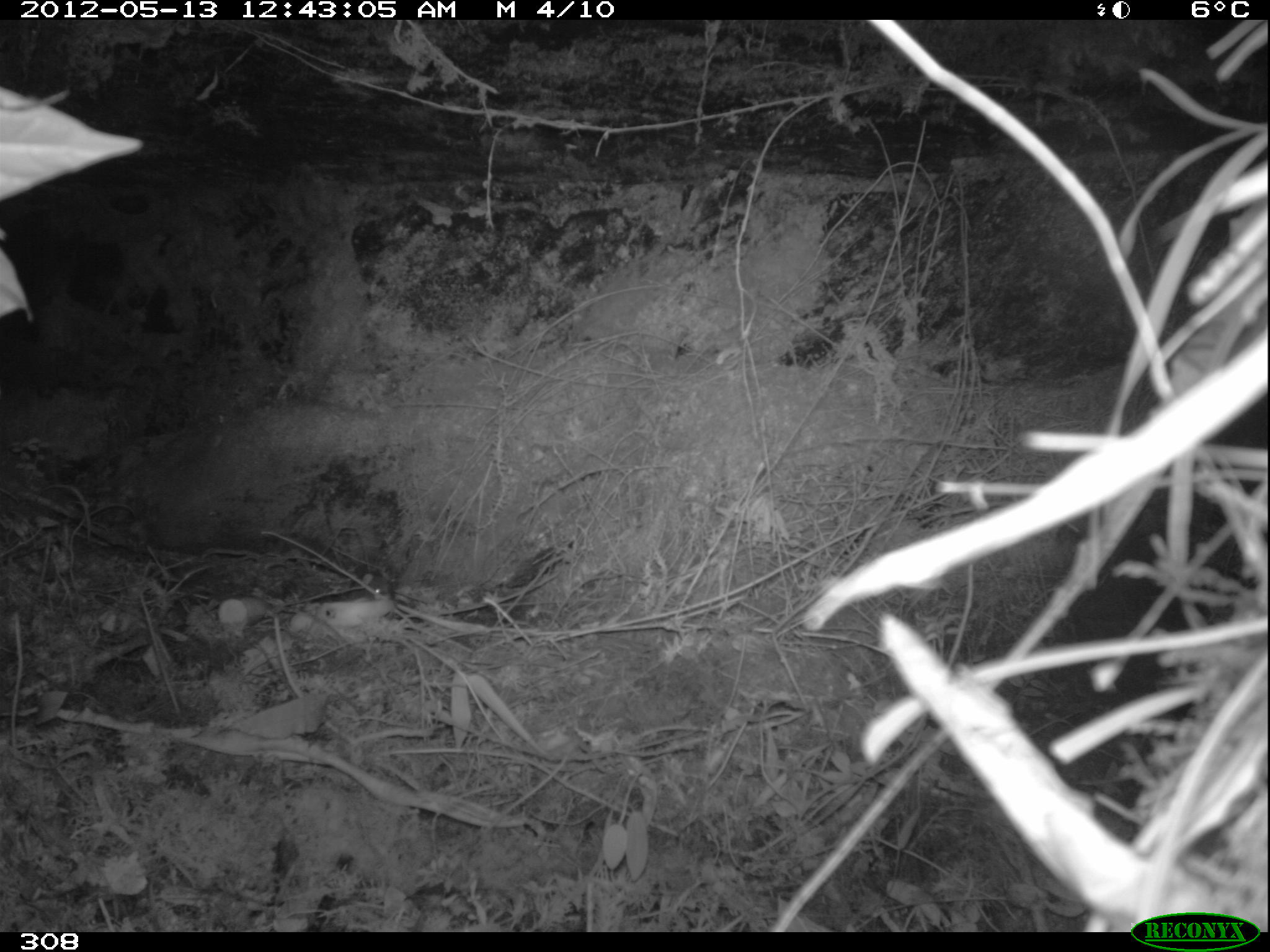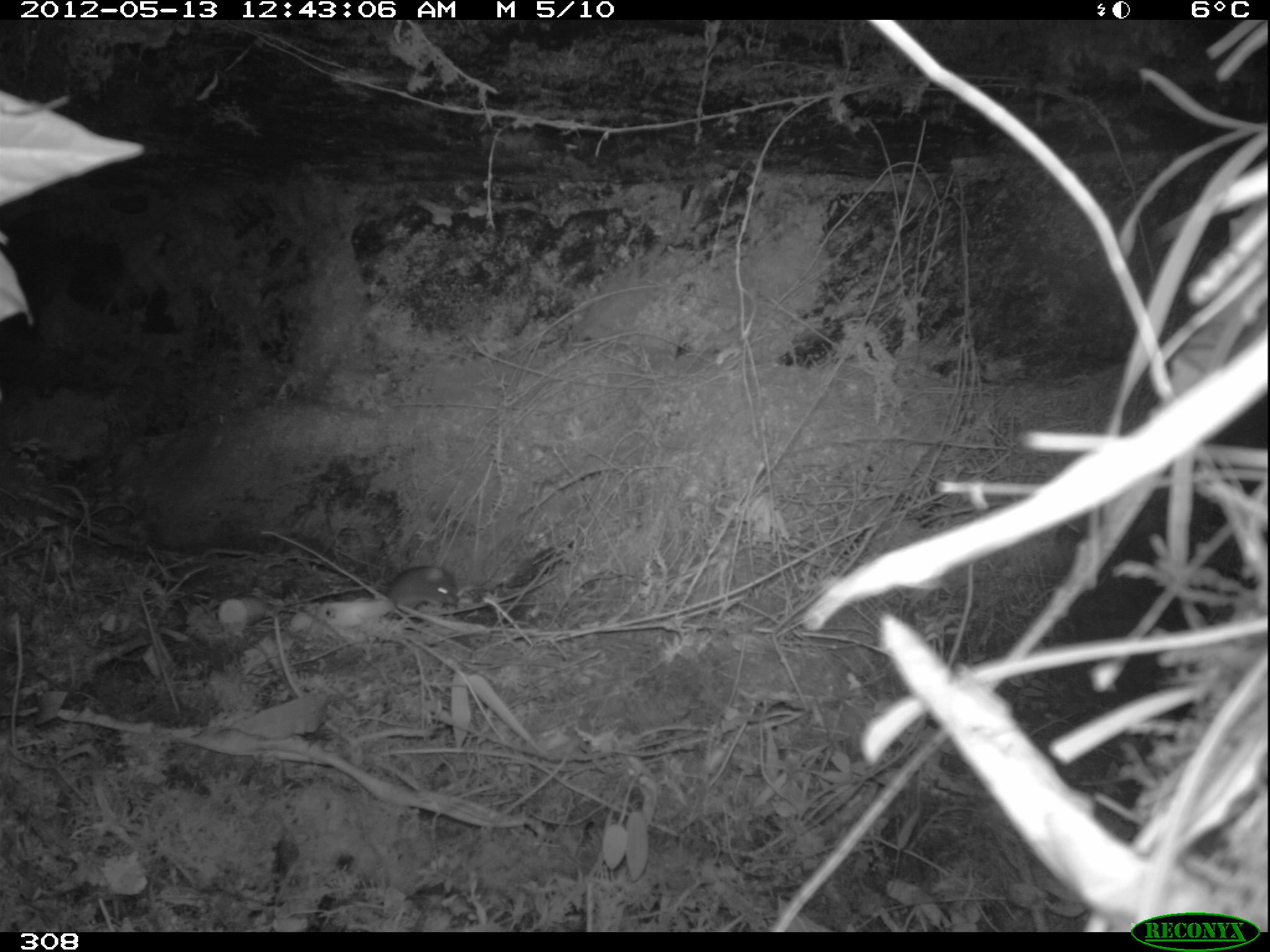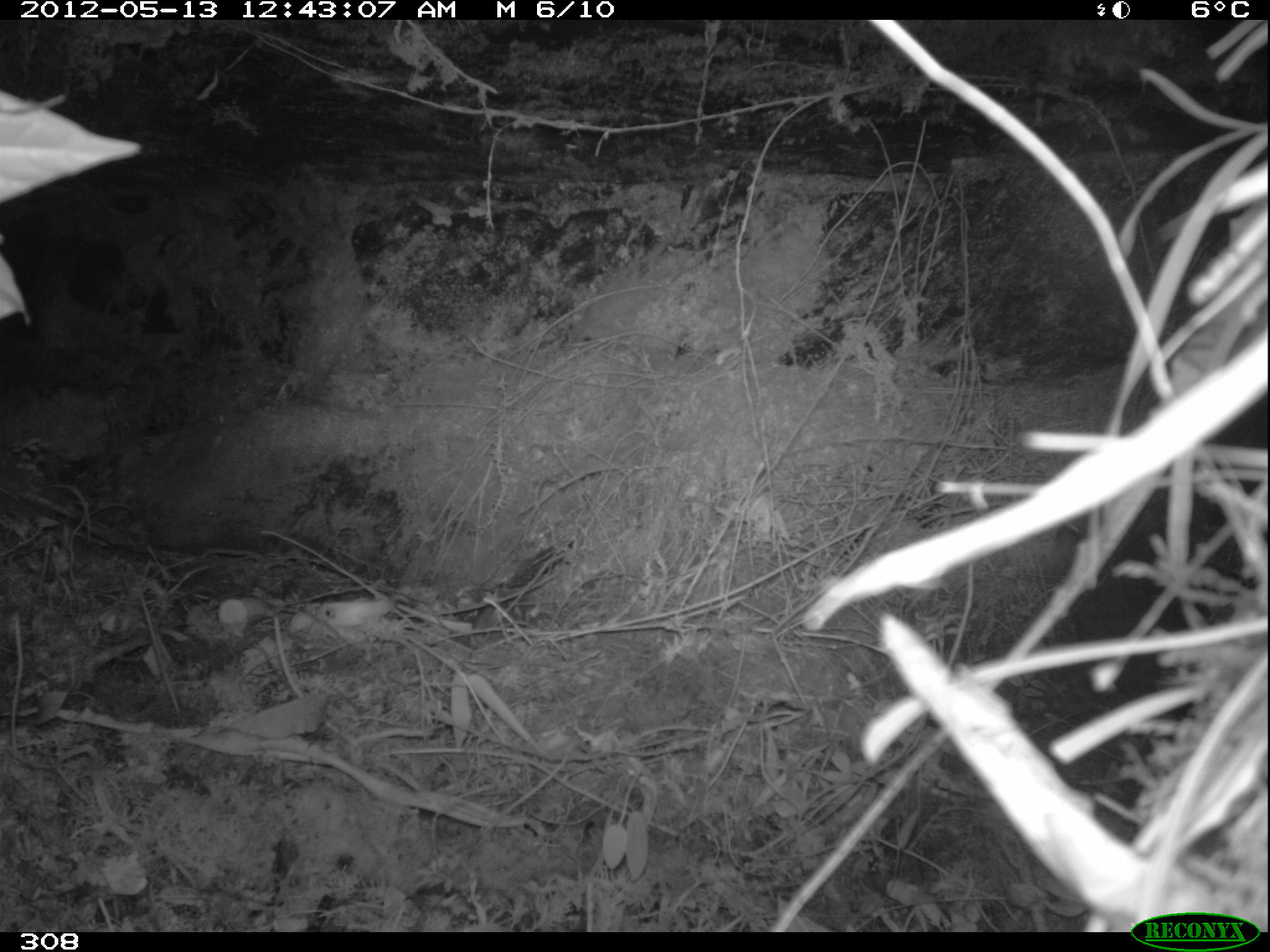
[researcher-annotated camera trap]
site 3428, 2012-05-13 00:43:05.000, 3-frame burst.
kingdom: Animalia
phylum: Chordata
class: Mammalia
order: Rodentia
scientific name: Rodentia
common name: rodents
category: unknown rodent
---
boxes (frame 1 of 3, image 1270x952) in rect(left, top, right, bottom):
unknown rodent: rect(348, 570, 391, 600)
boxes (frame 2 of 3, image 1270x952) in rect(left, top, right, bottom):
unknown rodent: rect(385, 564, 459, 618)